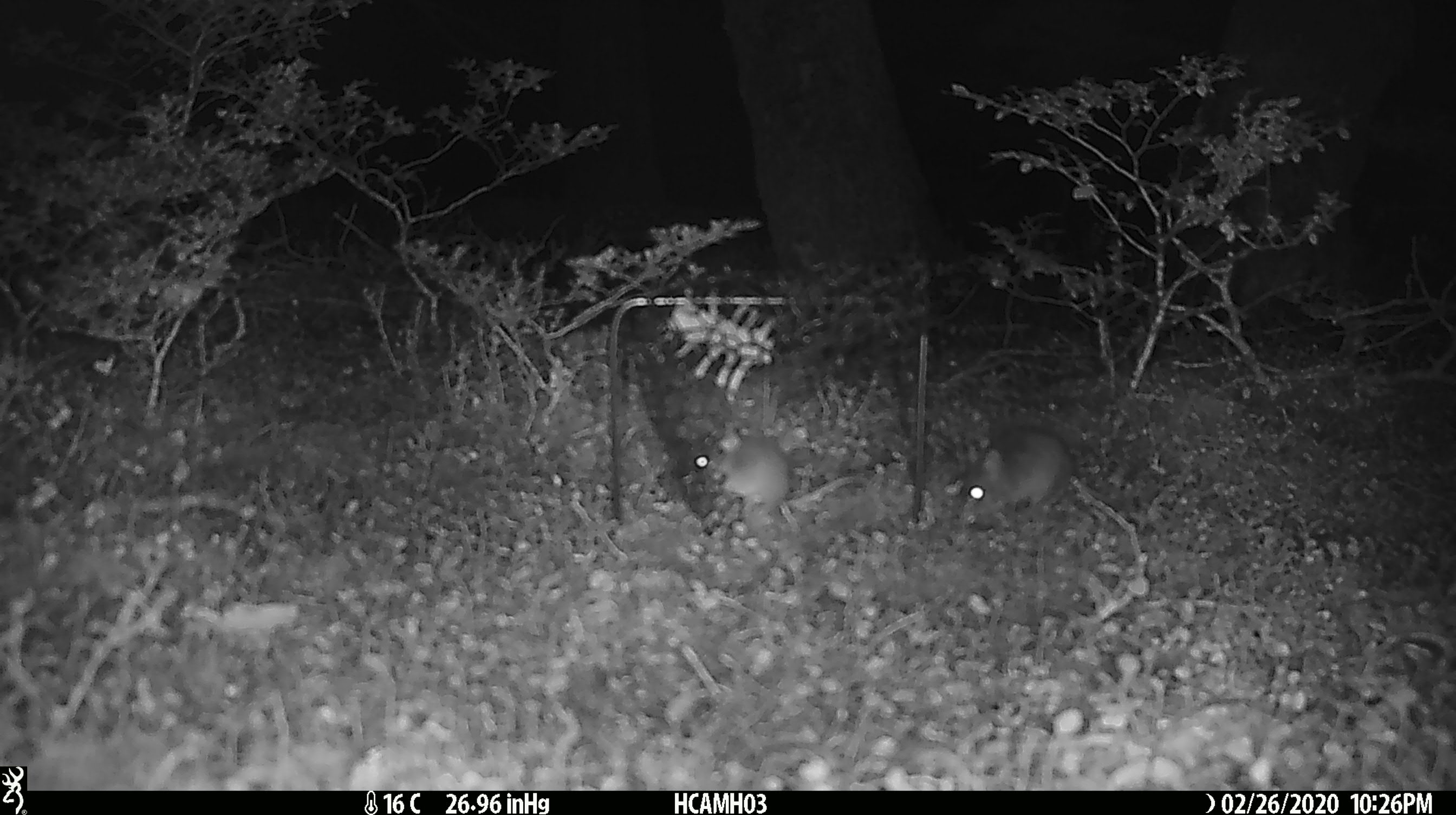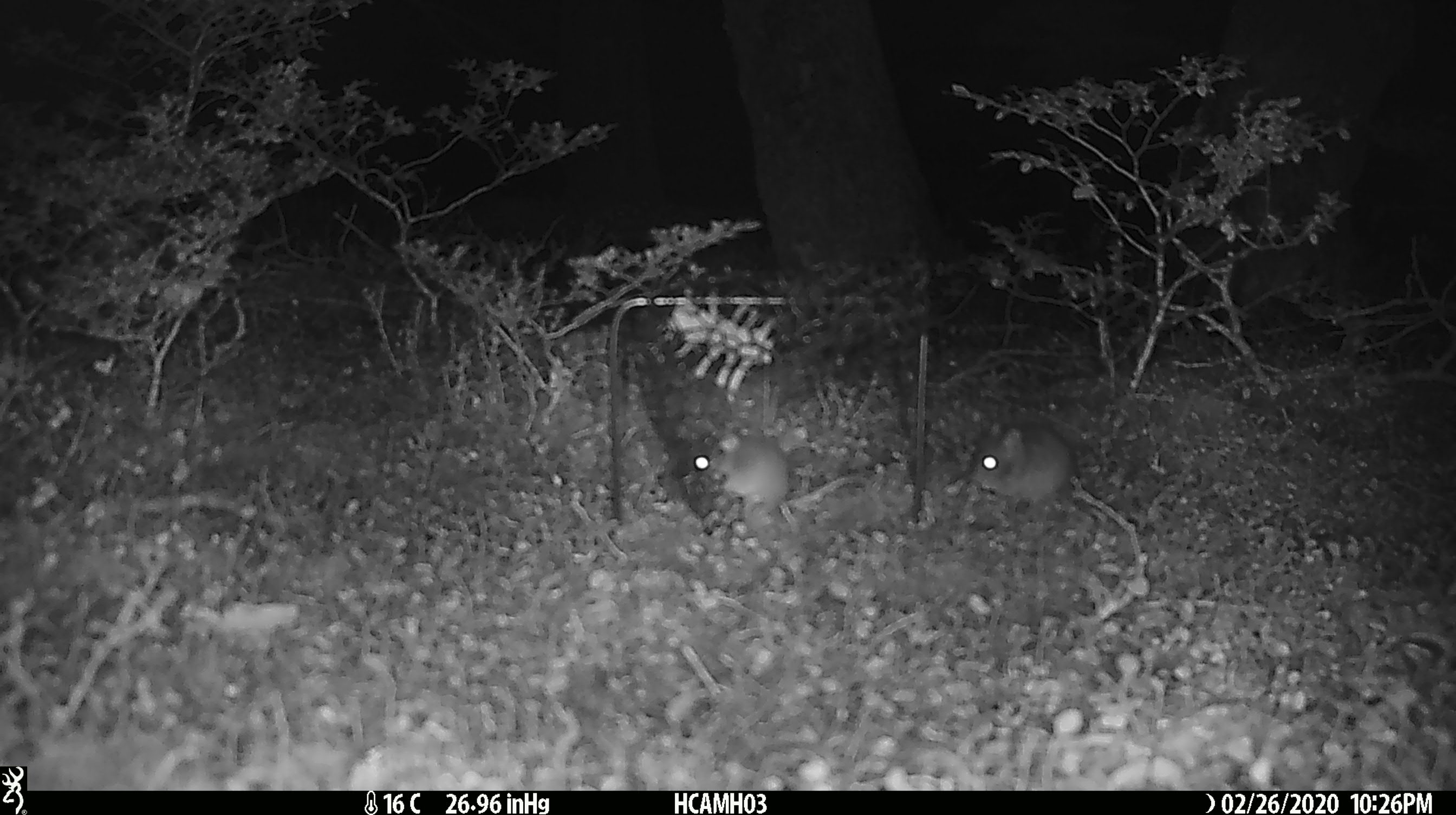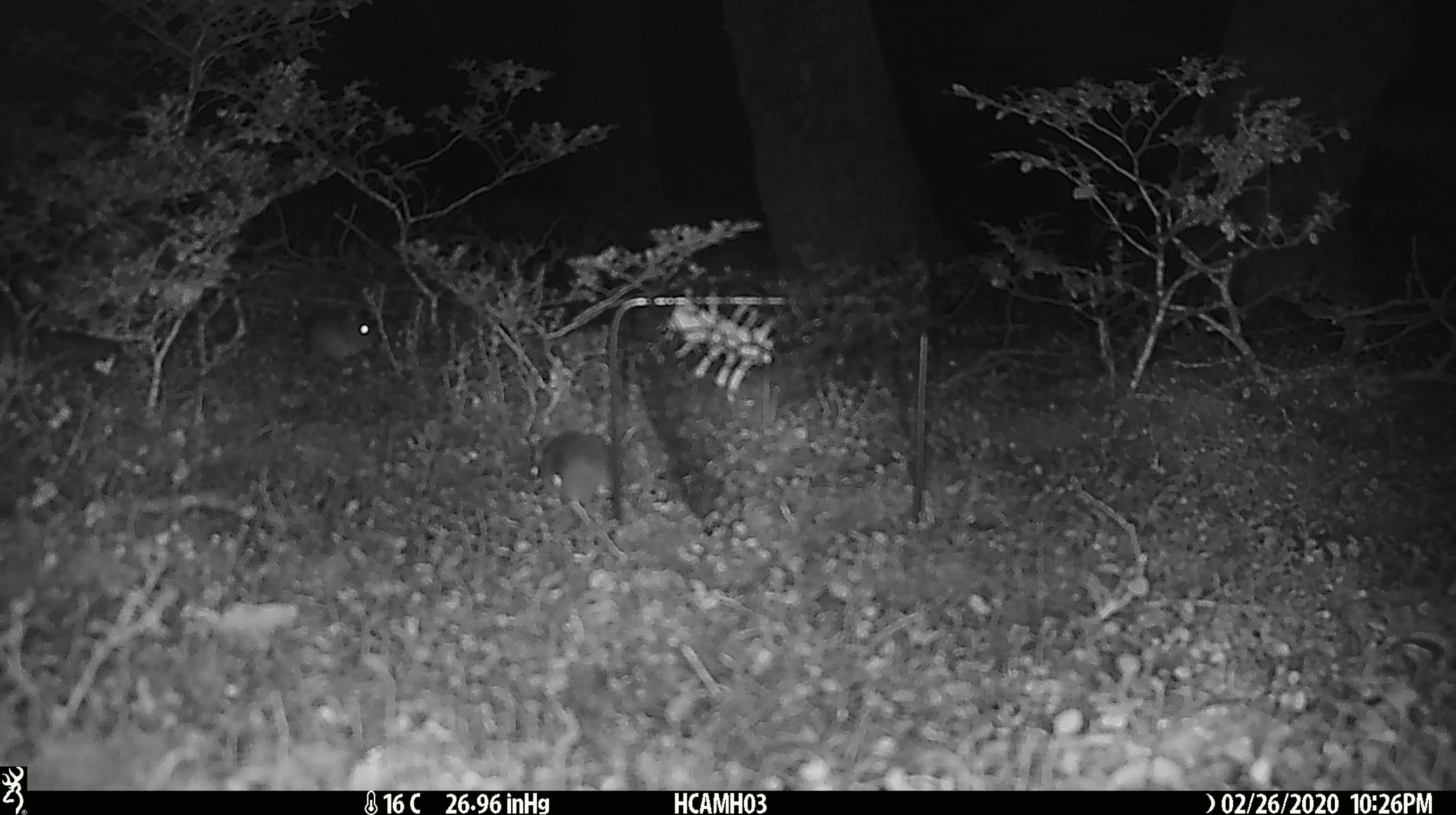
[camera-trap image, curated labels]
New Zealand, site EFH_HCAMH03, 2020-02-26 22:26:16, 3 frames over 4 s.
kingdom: Animalia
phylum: Chordata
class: Mammalia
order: Rodentia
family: Muridae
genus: Mus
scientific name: Mus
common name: mouse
Mouse (Mus).